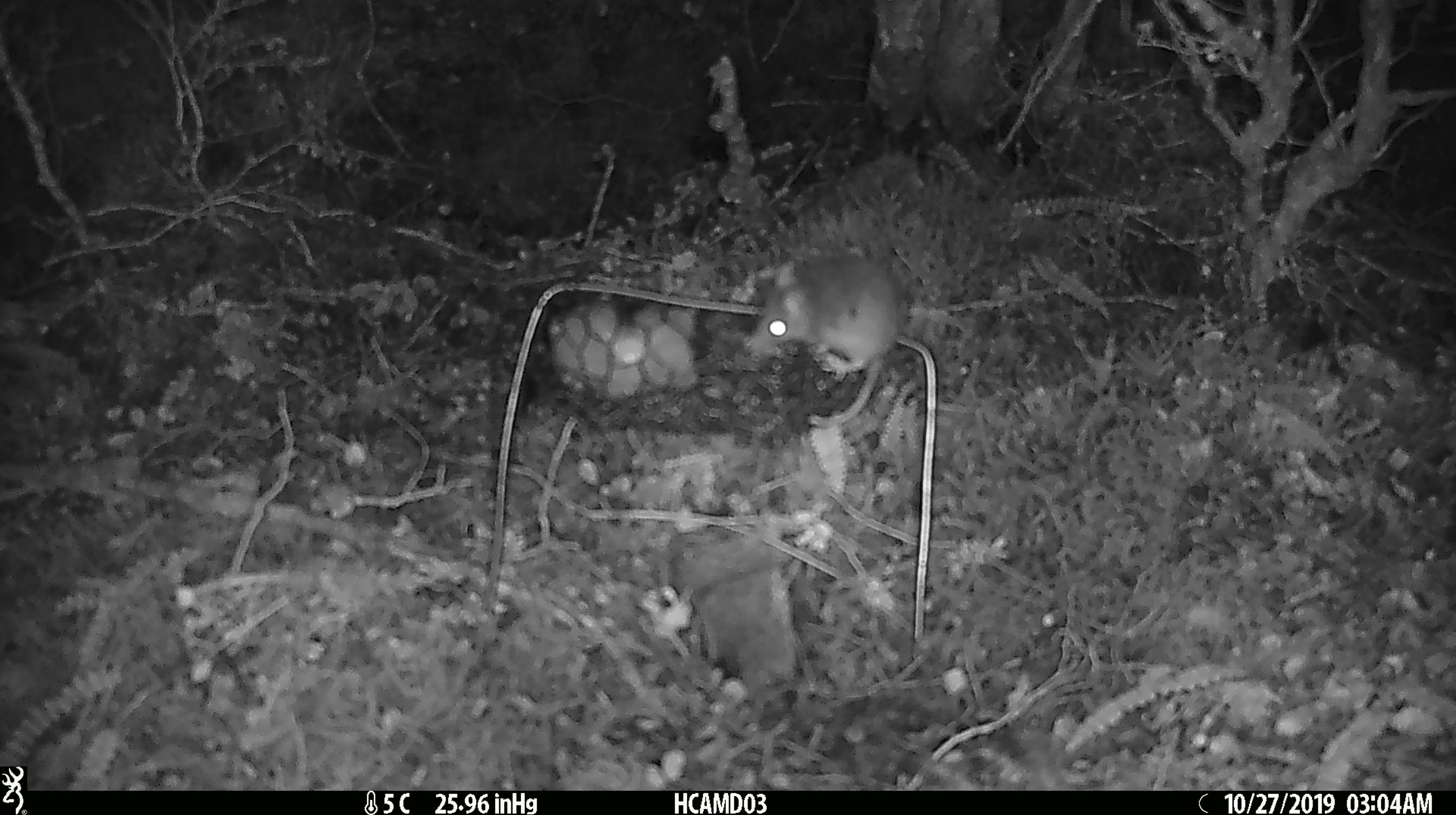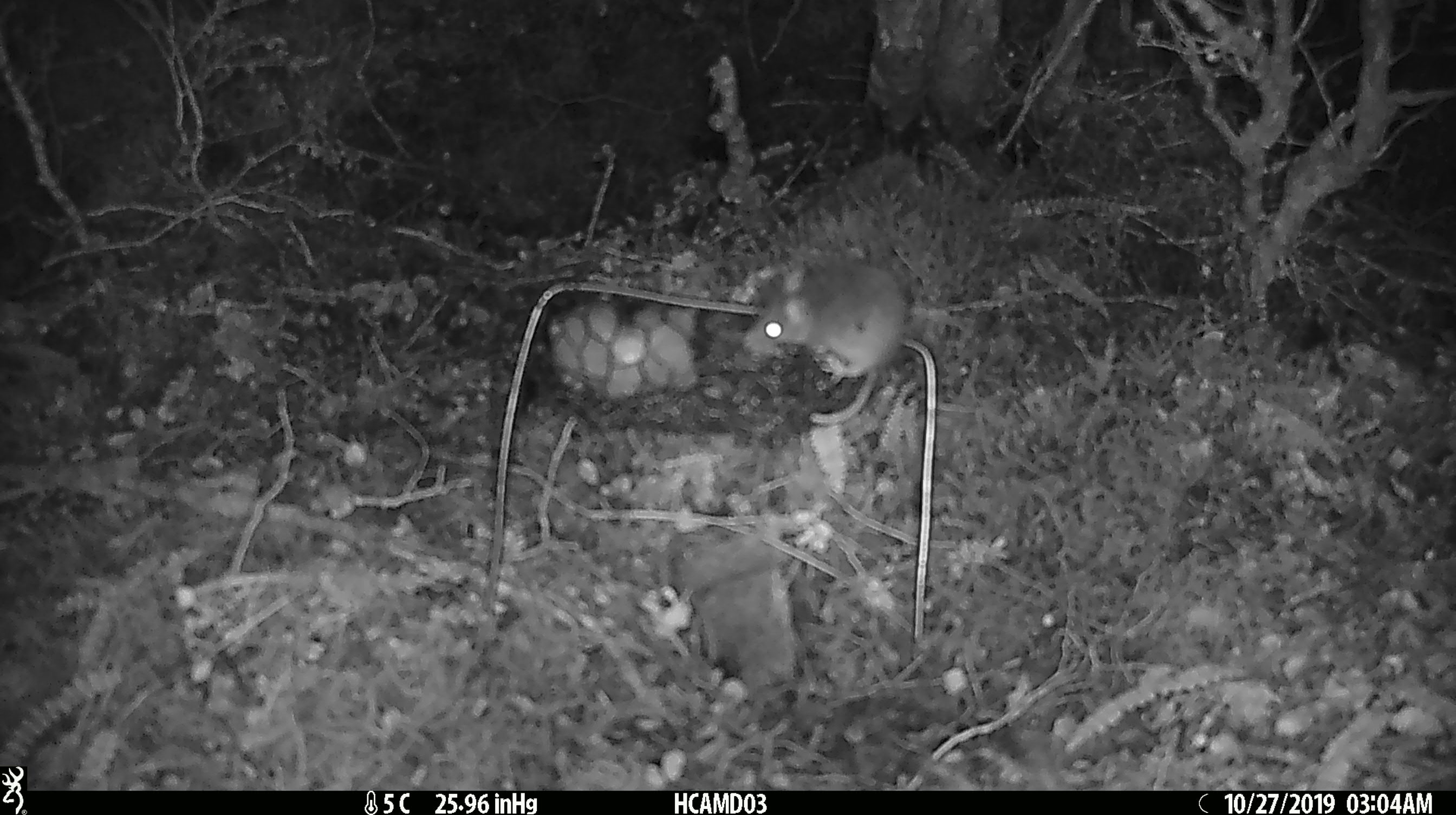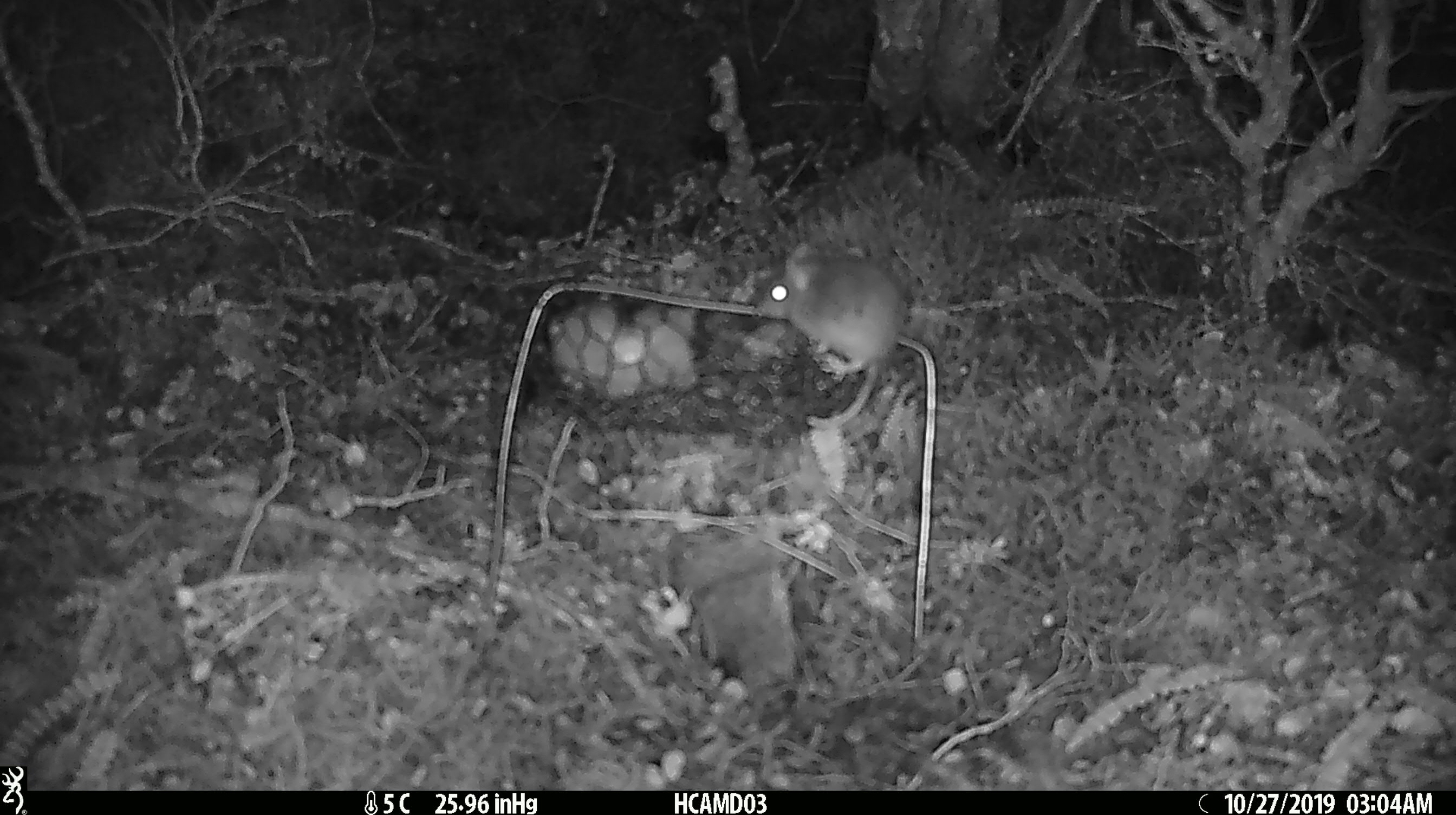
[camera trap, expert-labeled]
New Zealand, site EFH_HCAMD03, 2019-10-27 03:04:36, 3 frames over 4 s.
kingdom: Animalia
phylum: Chordata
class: Mammalia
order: Rodentia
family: Muridae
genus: Mus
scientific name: Mus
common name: mouse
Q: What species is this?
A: Mouse (Mus).